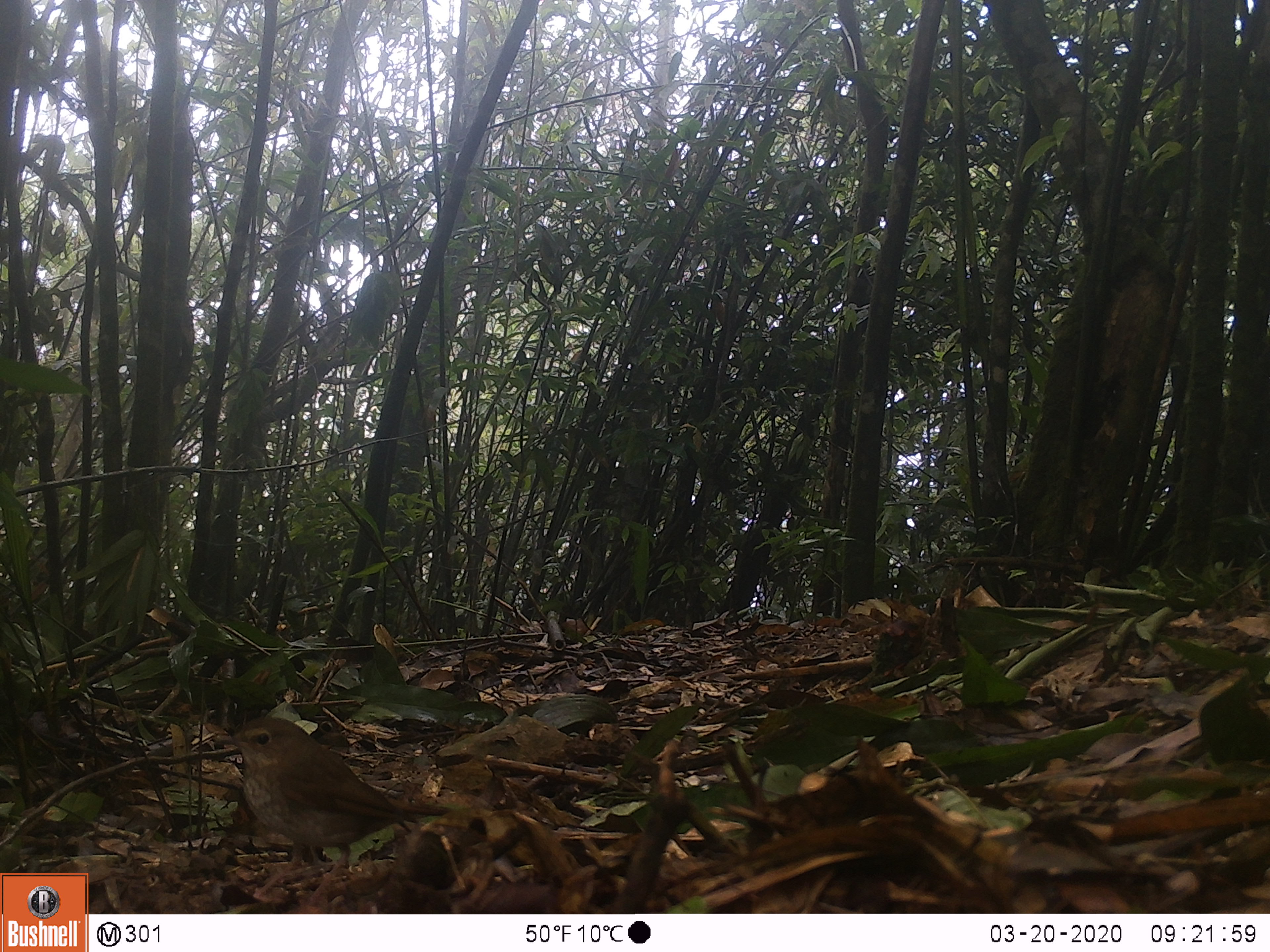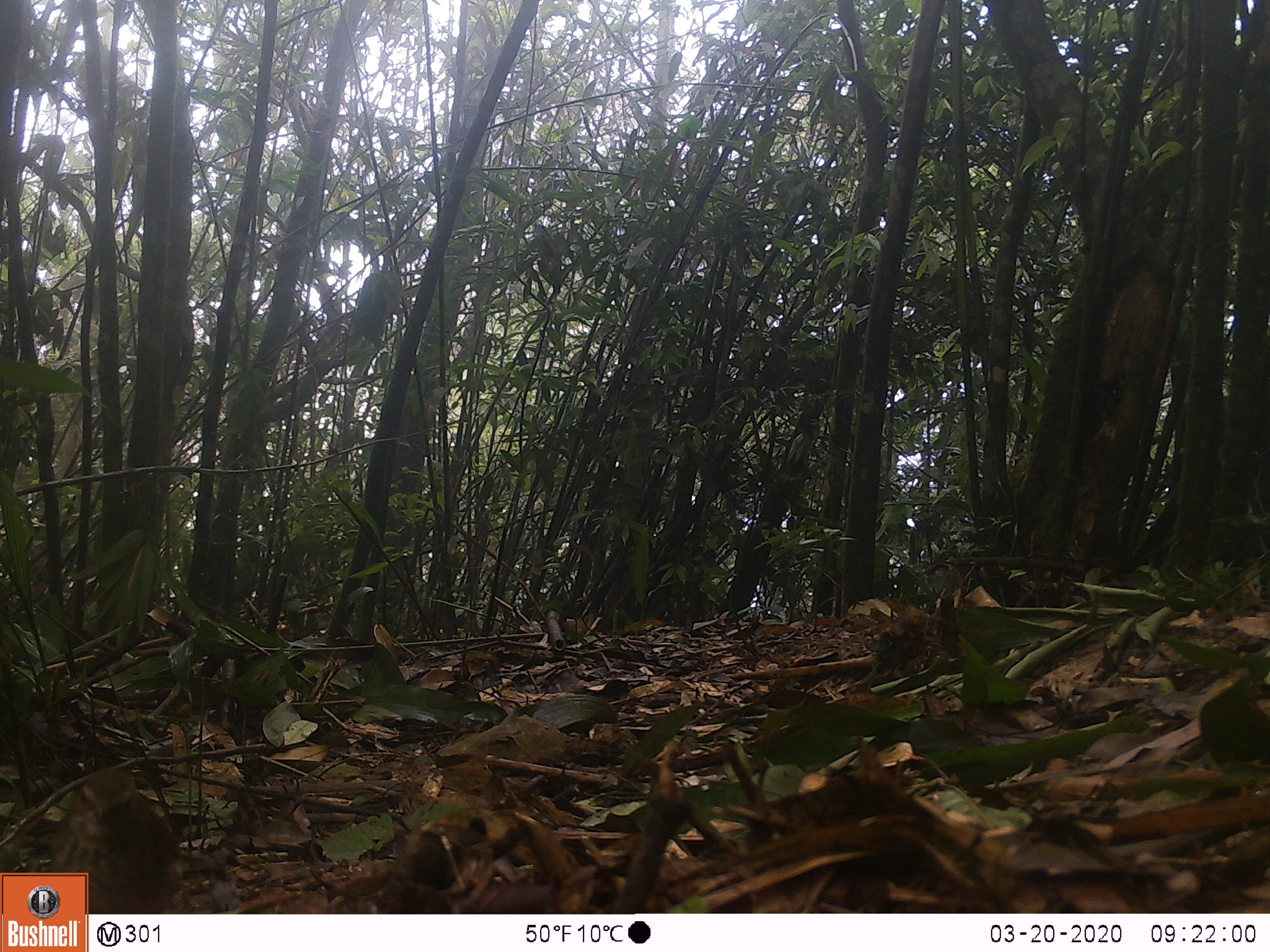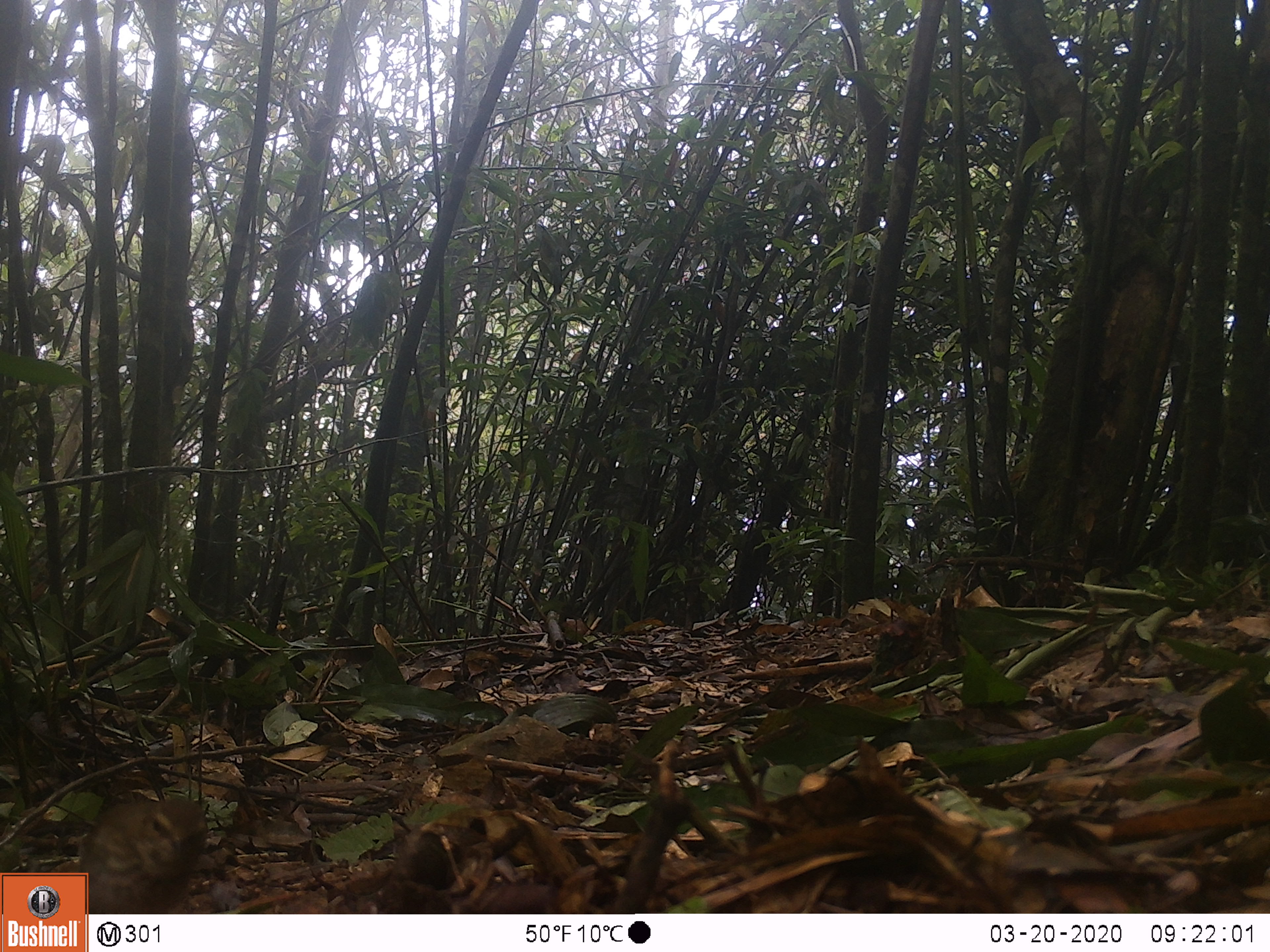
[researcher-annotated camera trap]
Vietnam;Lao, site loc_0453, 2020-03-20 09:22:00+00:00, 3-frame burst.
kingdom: Animalia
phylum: Chordata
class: Aves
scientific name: Aves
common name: bird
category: unidentified bird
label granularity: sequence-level